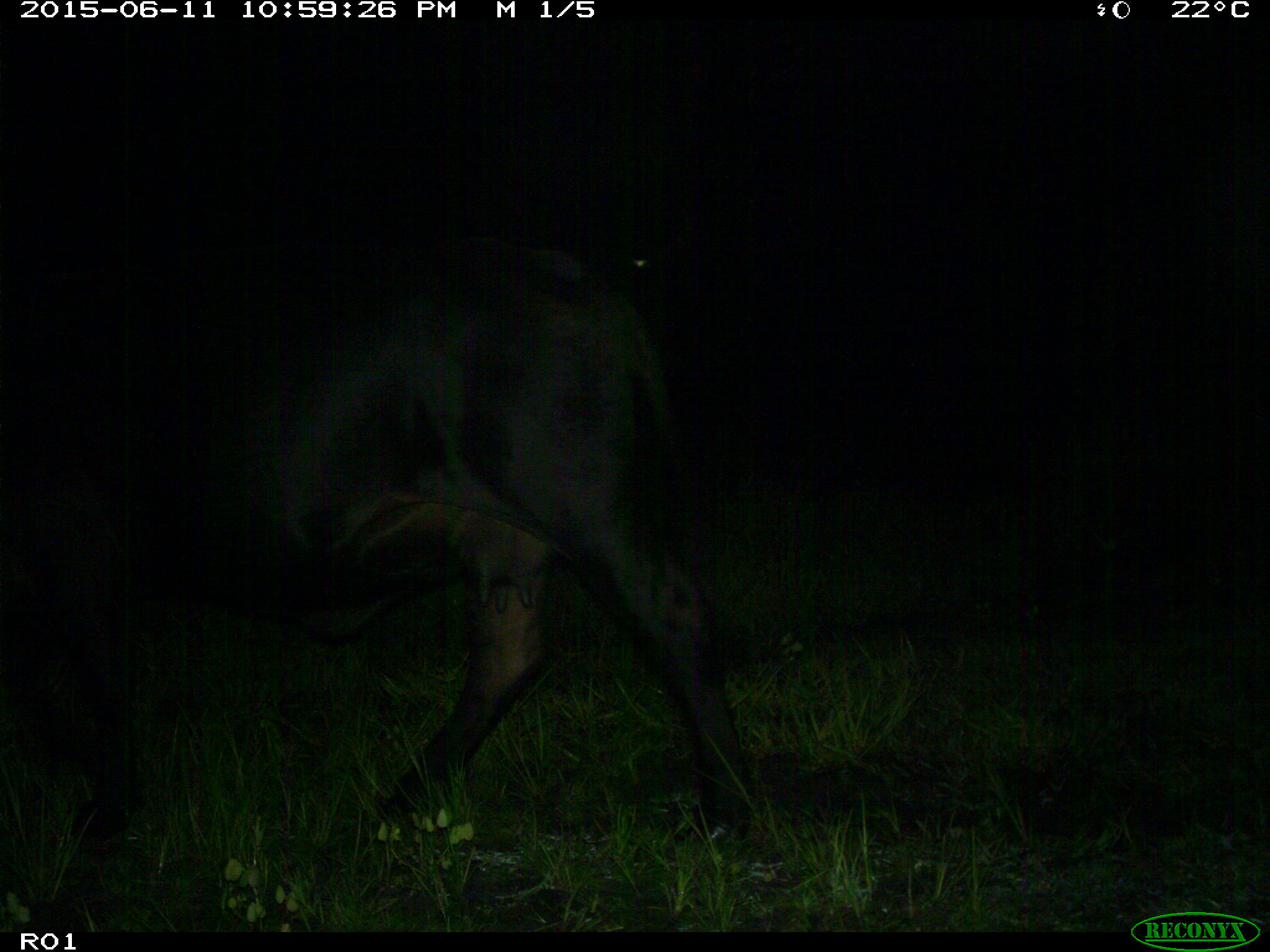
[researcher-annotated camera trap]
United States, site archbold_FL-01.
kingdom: Animalia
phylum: Chordata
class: Mammalia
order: Artiodactyla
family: Bovidae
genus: Bos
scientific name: Bos taurus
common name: domestic cow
Bos taurus (domestic cow).